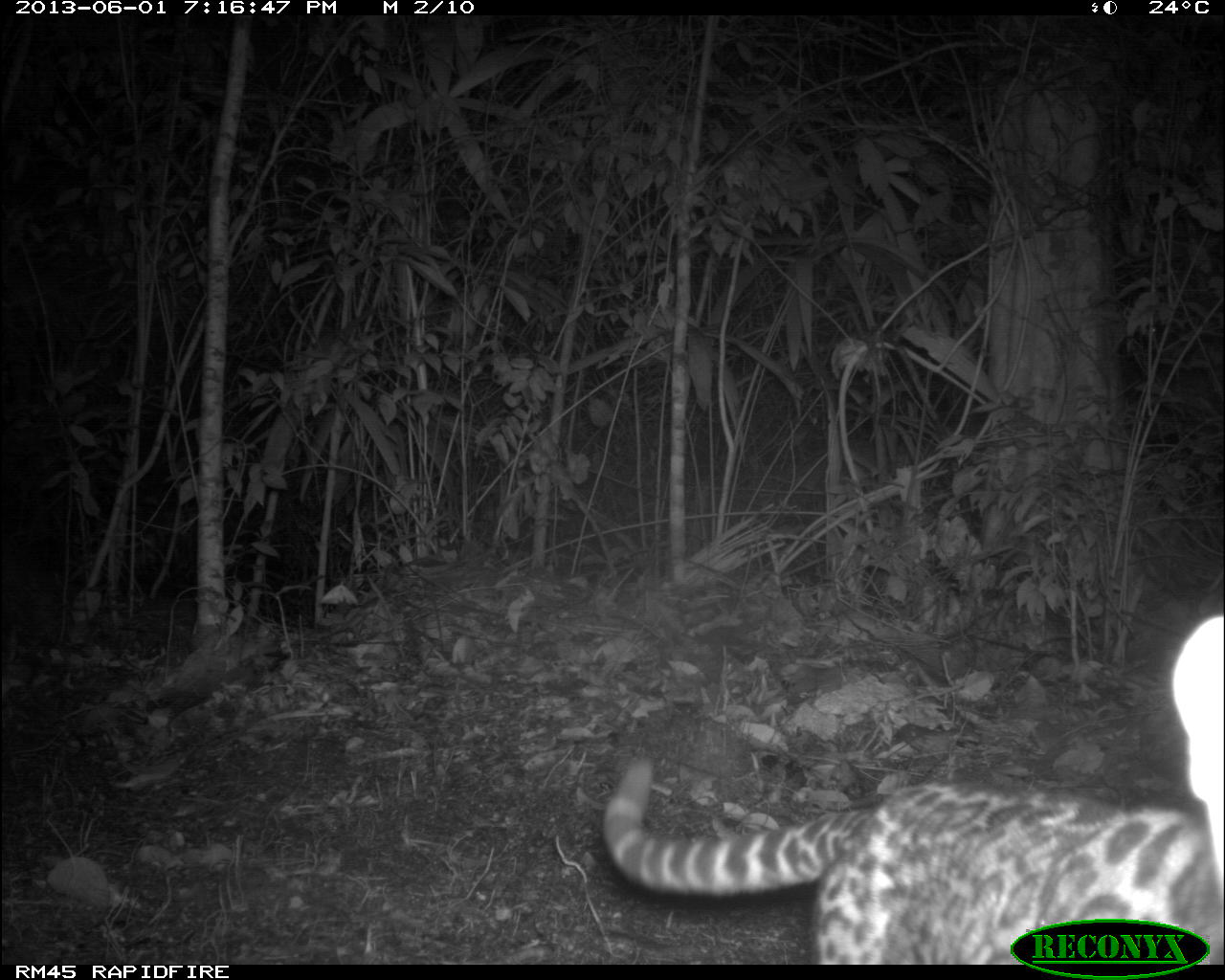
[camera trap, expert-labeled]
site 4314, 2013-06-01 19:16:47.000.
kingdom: Animalia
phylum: Chordata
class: Mammalia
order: Carnivora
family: Felidae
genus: Leopardus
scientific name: Leopardus pardalis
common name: ocelot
Leopardus pardalis (ocelot), count 1.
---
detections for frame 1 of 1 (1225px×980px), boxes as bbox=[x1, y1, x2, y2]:
leopardus pardalis: bbox=[605, 754, 1225, 963]